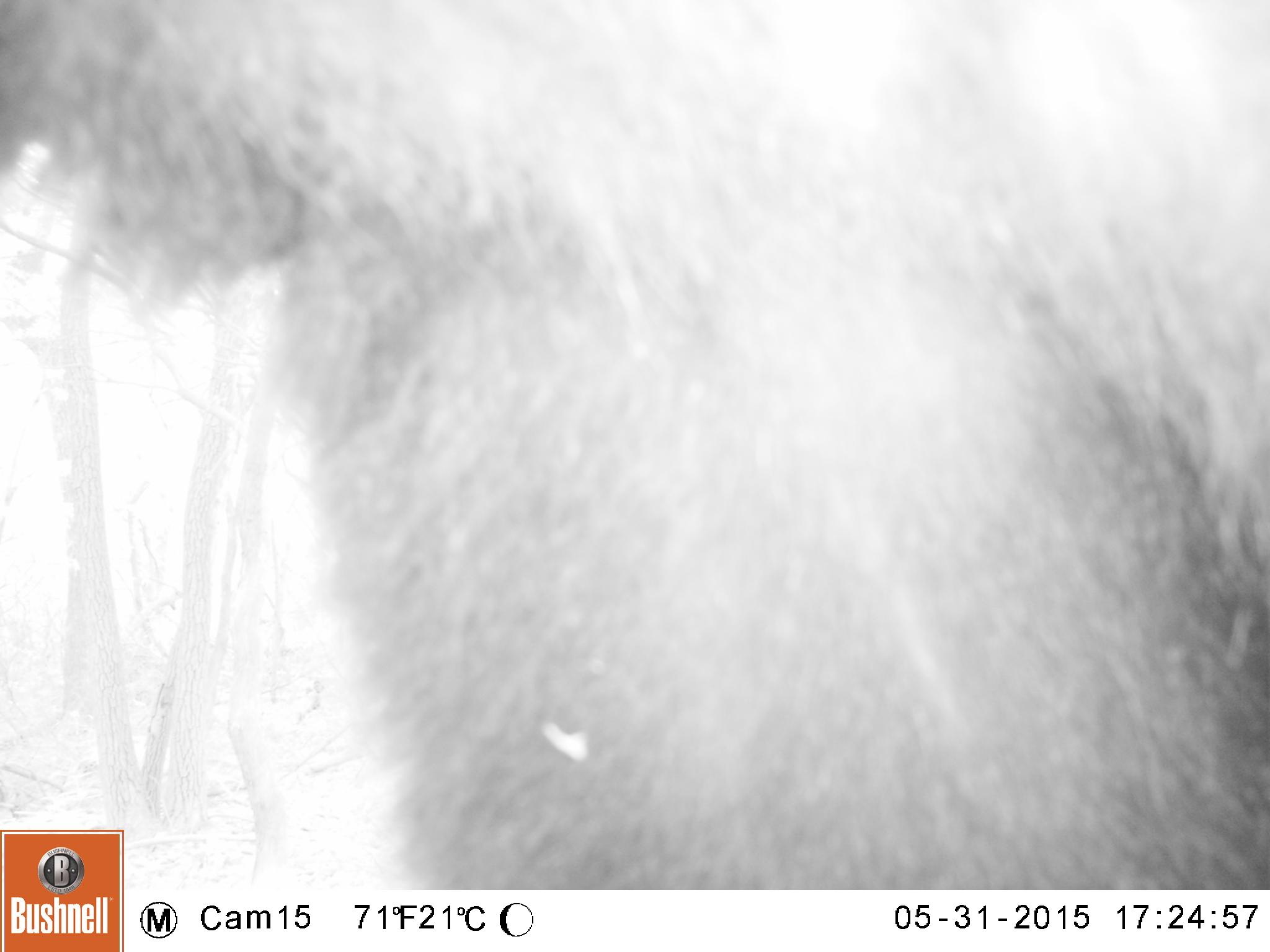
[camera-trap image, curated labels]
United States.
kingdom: Animalia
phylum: Chordata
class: Mammalia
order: Carnivora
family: Ursidae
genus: Ursus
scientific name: Ursus americanus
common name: american black bear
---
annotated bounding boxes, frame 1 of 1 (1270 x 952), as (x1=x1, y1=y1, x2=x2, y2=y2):
American Black Bear: (x1=2, y1=0, x2=1269, y2=889)